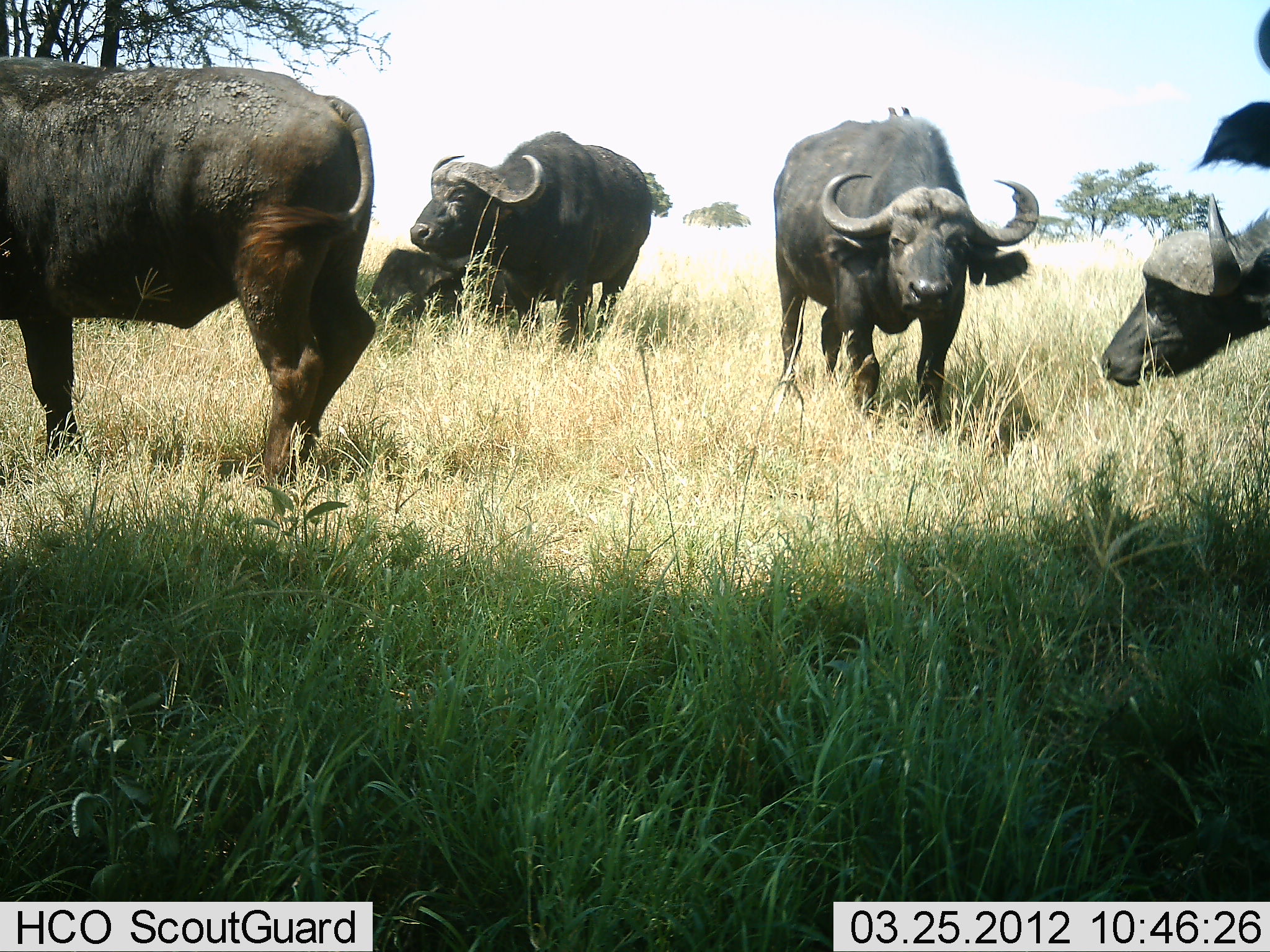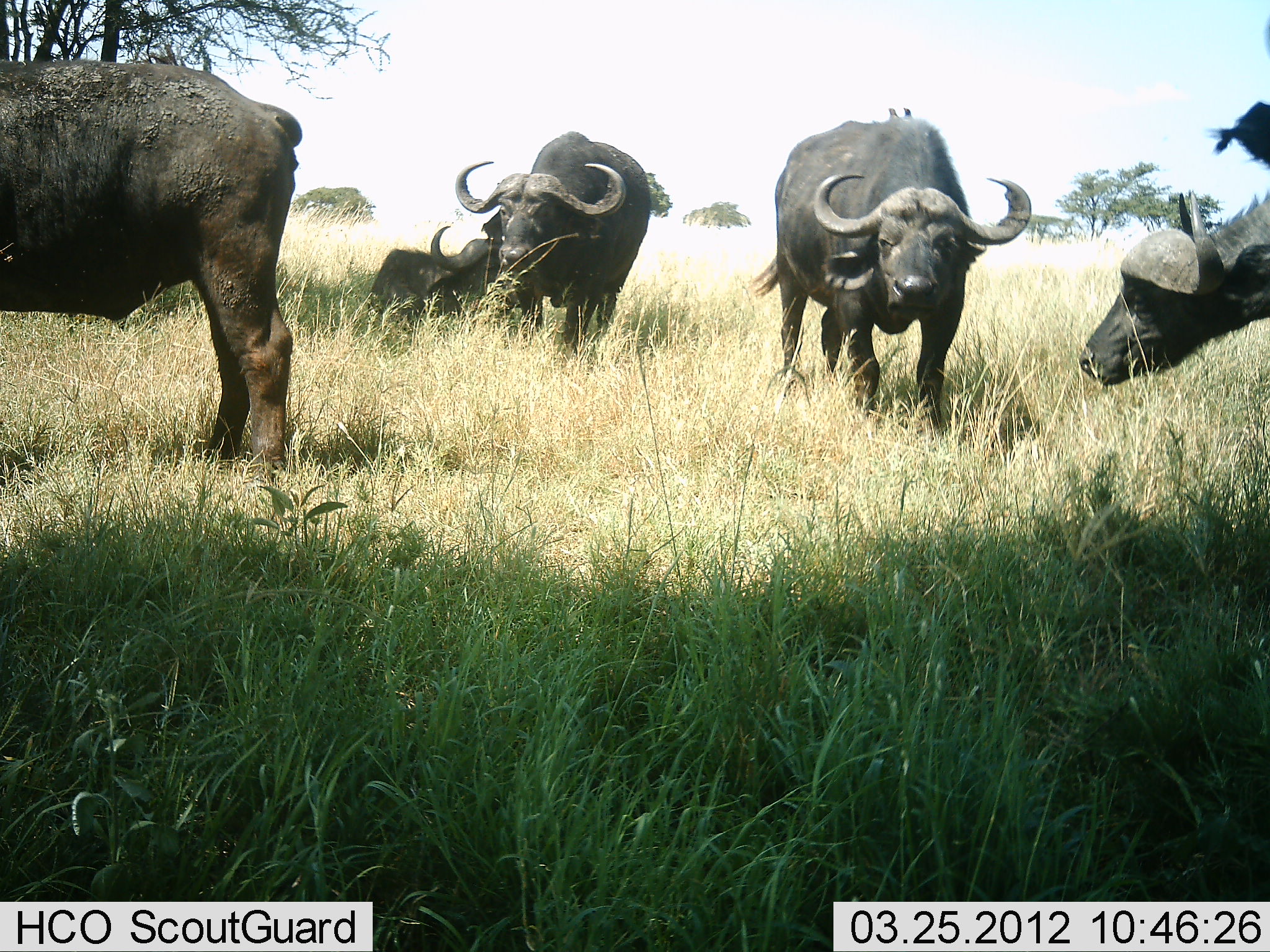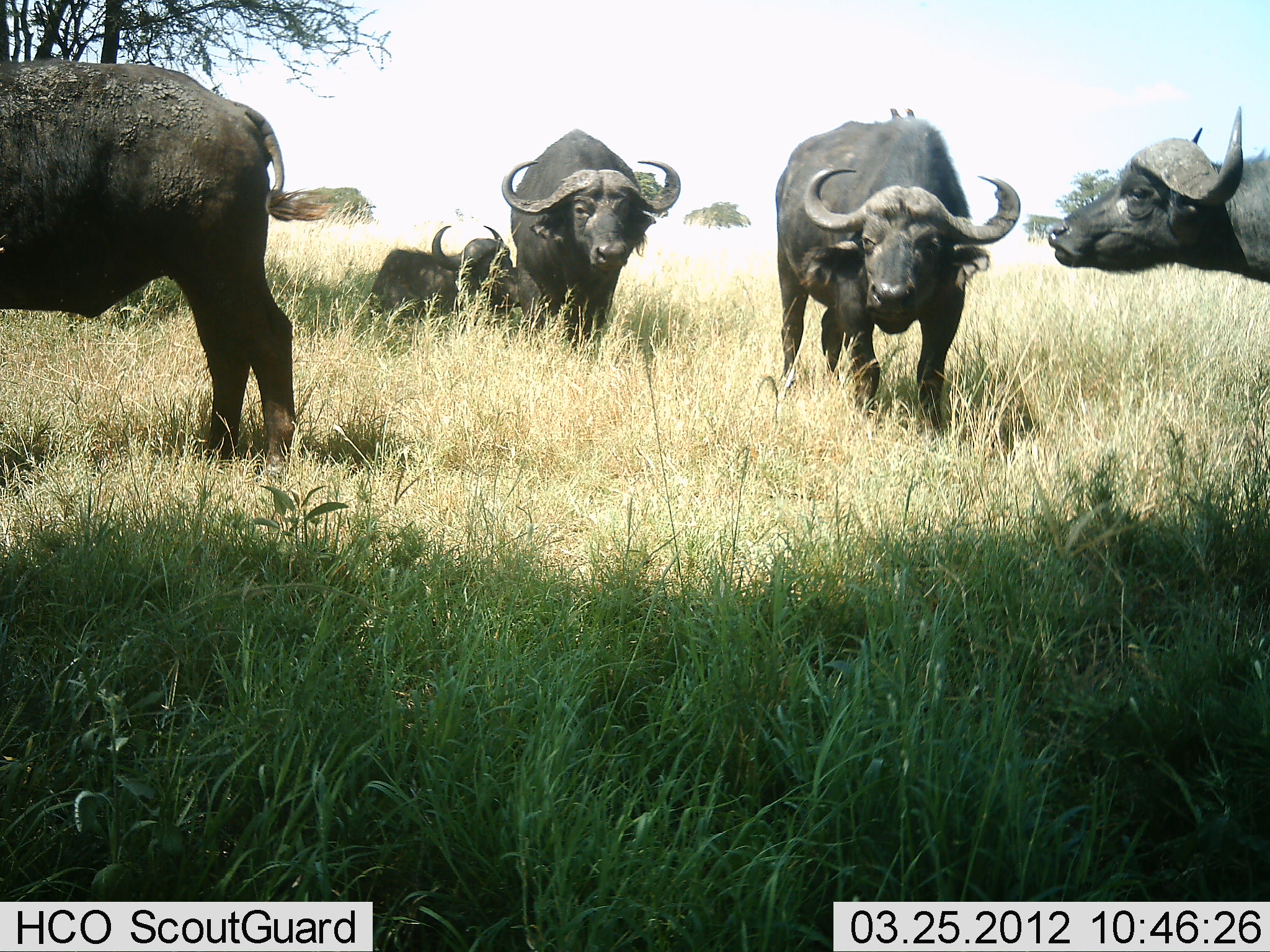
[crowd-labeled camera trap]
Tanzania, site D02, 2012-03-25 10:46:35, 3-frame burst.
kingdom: Animalia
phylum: Chordata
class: Mammalia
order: Artiodactyla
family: Bovidae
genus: Syncerus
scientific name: Syncerus caffer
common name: cape buffalo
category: buffalo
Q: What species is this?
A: Buffalo (cape buffalo) (Syncerus caffer).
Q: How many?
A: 6.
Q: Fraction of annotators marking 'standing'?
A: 89%.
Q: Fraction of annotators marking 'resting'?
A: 84%.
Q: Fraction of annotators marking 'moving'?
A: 11%.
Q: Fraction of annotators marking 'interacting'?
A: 5%.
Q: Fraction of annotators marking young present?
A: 0%.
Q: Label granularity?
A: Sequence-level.